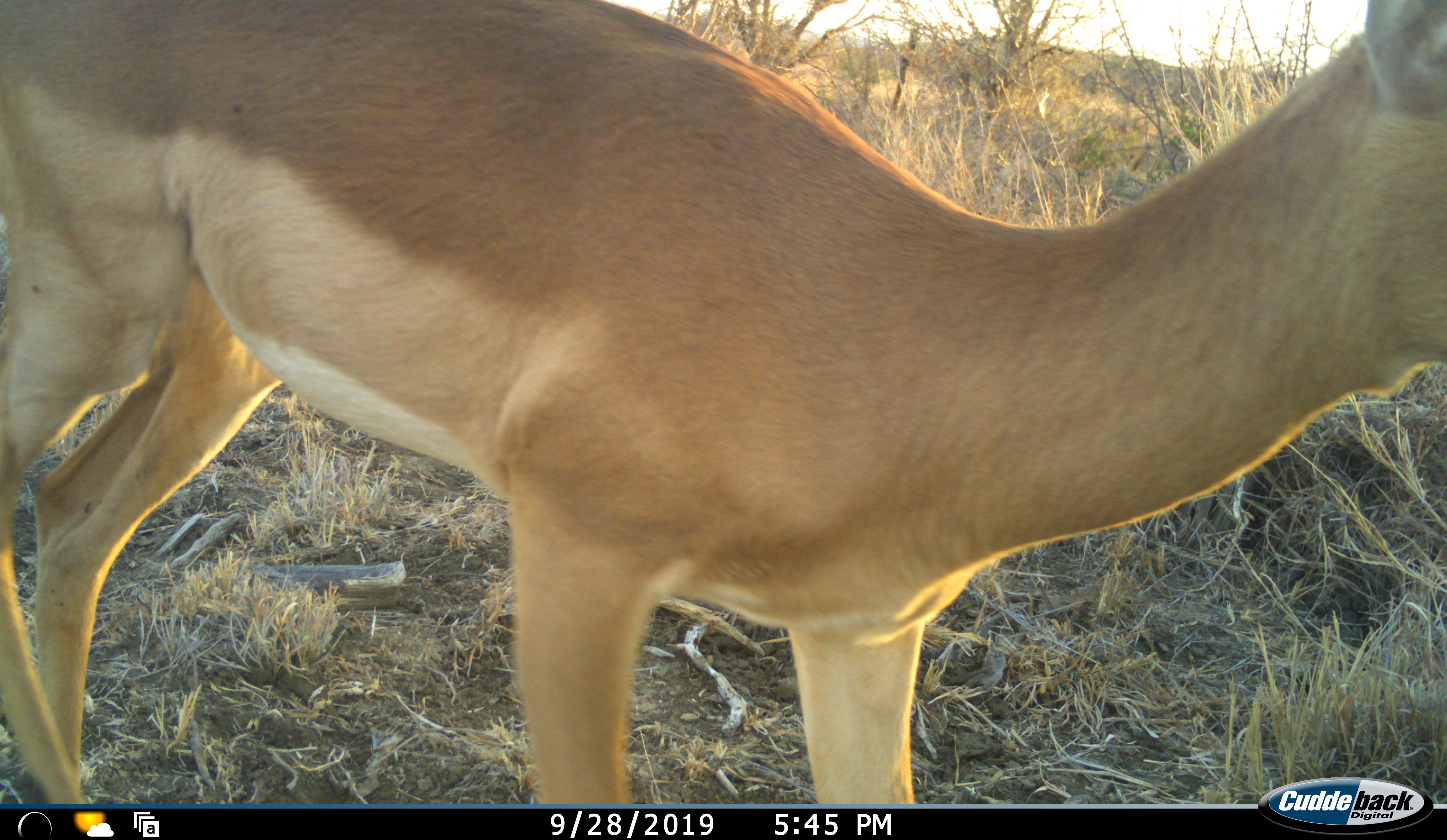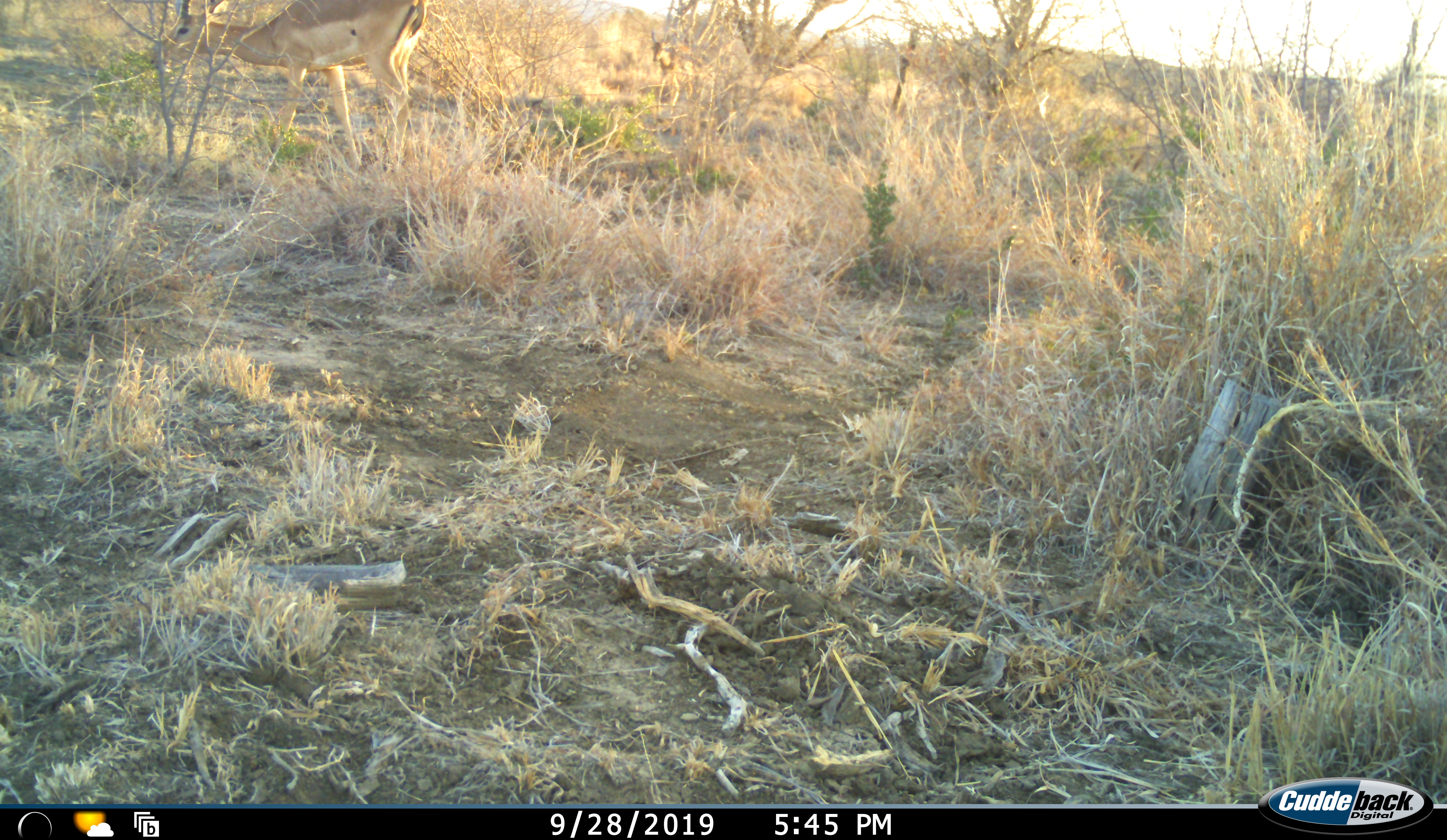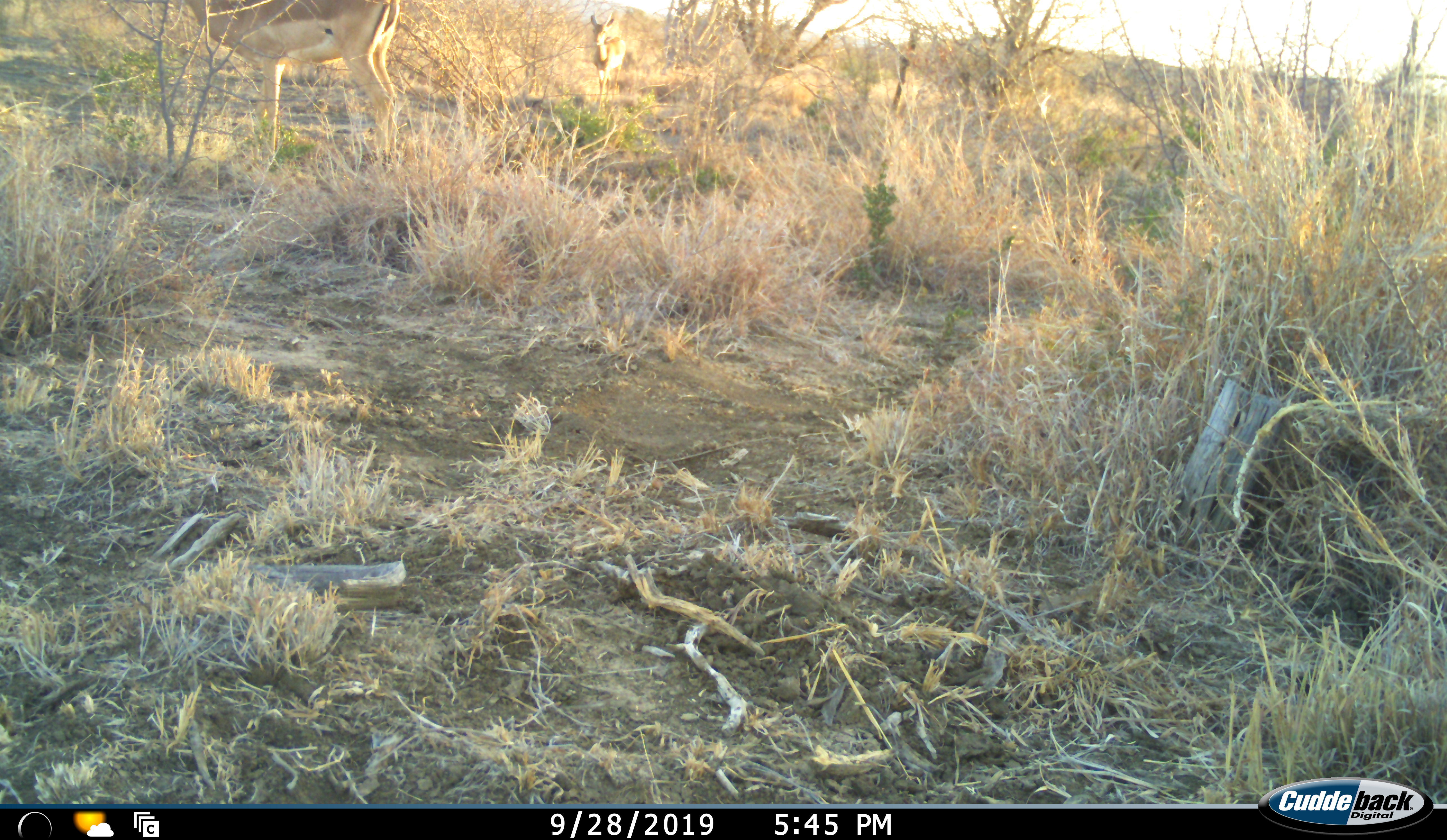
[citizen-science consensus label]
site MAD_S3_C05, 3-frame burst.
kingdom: Animalia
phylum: Chordata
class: Mammalia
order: Artiodactyla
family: Bovidae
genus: Aepyceros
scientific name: Aepyceros melampus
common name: impala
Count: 2.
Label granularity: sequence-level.